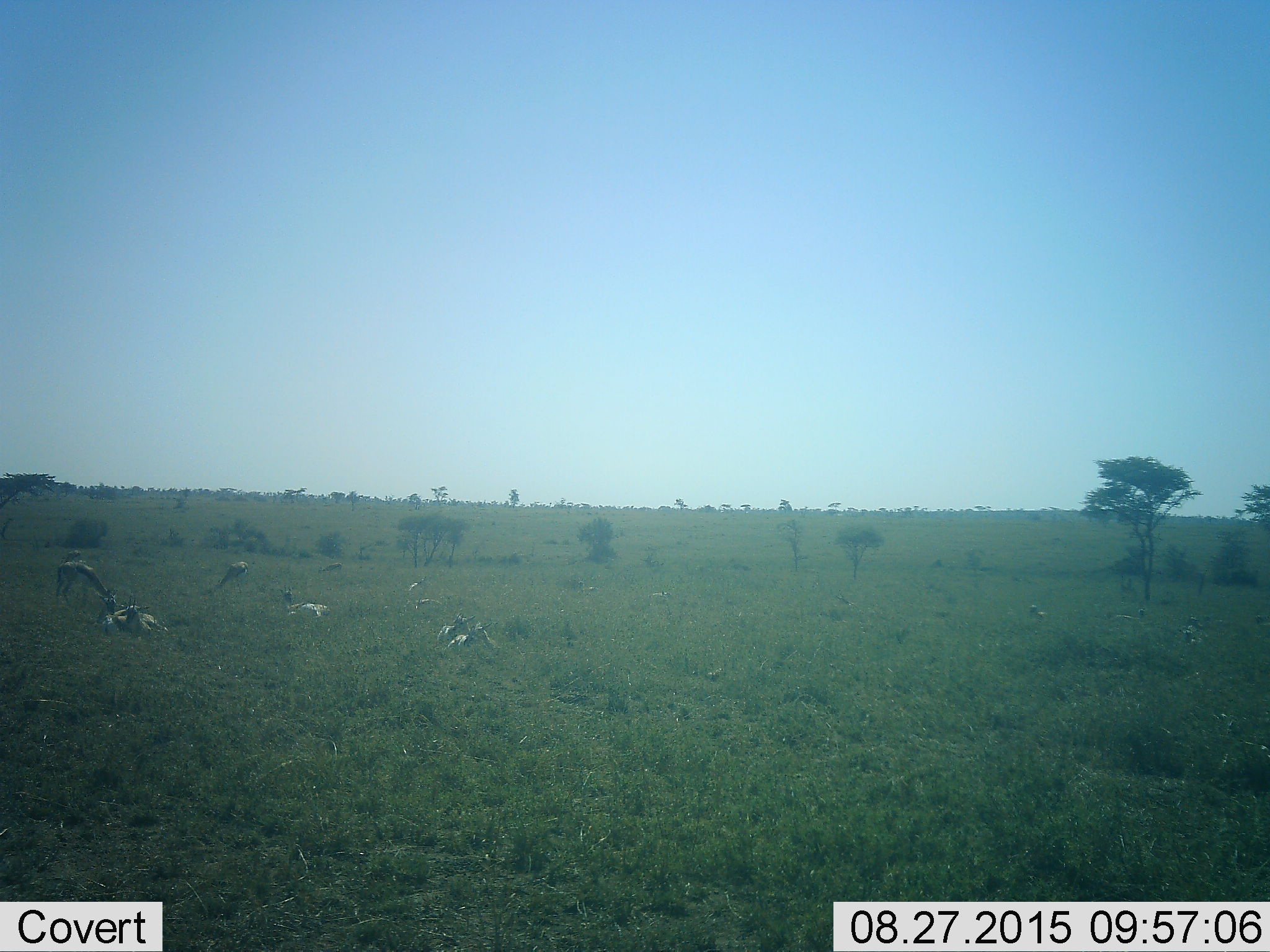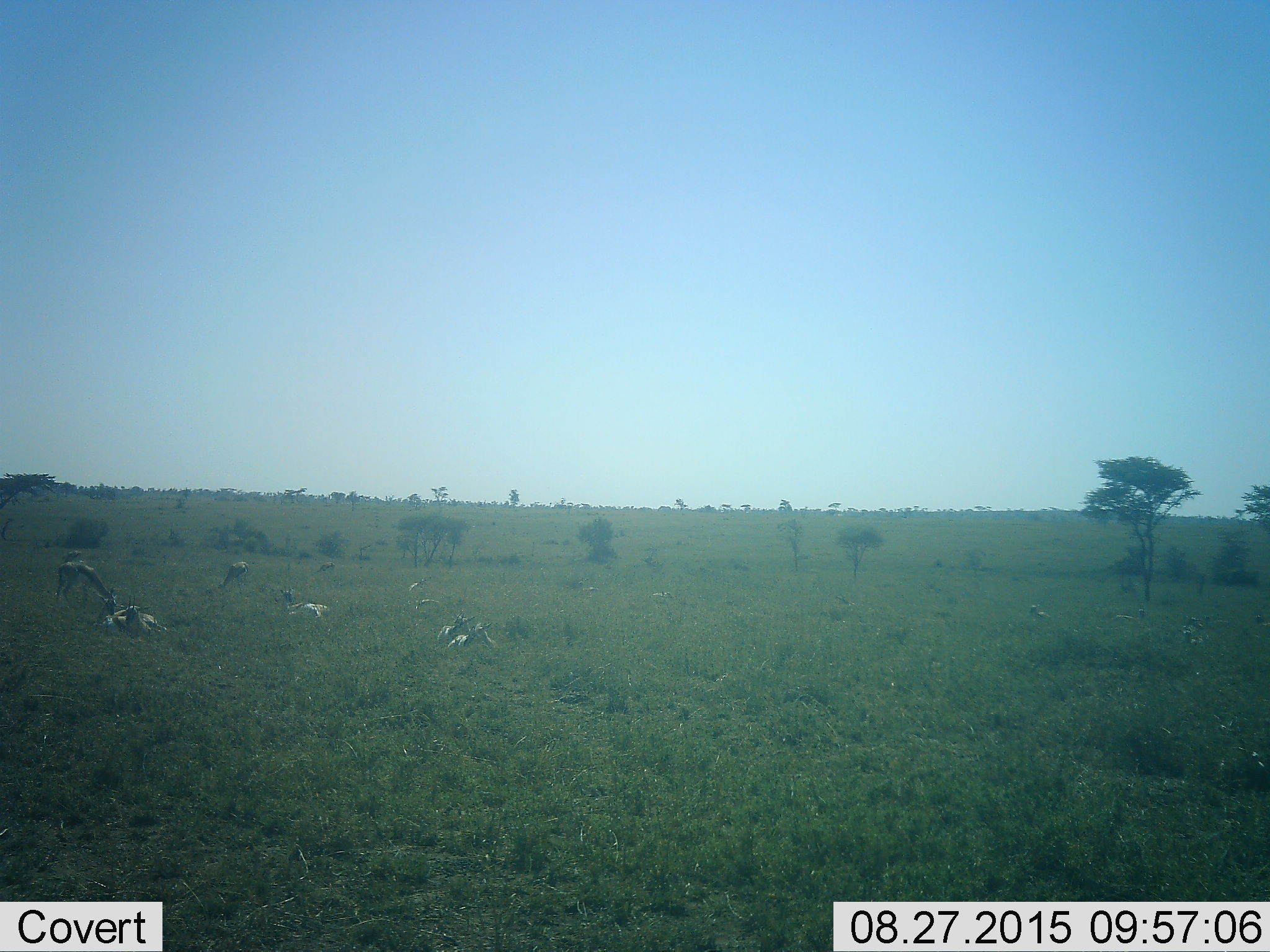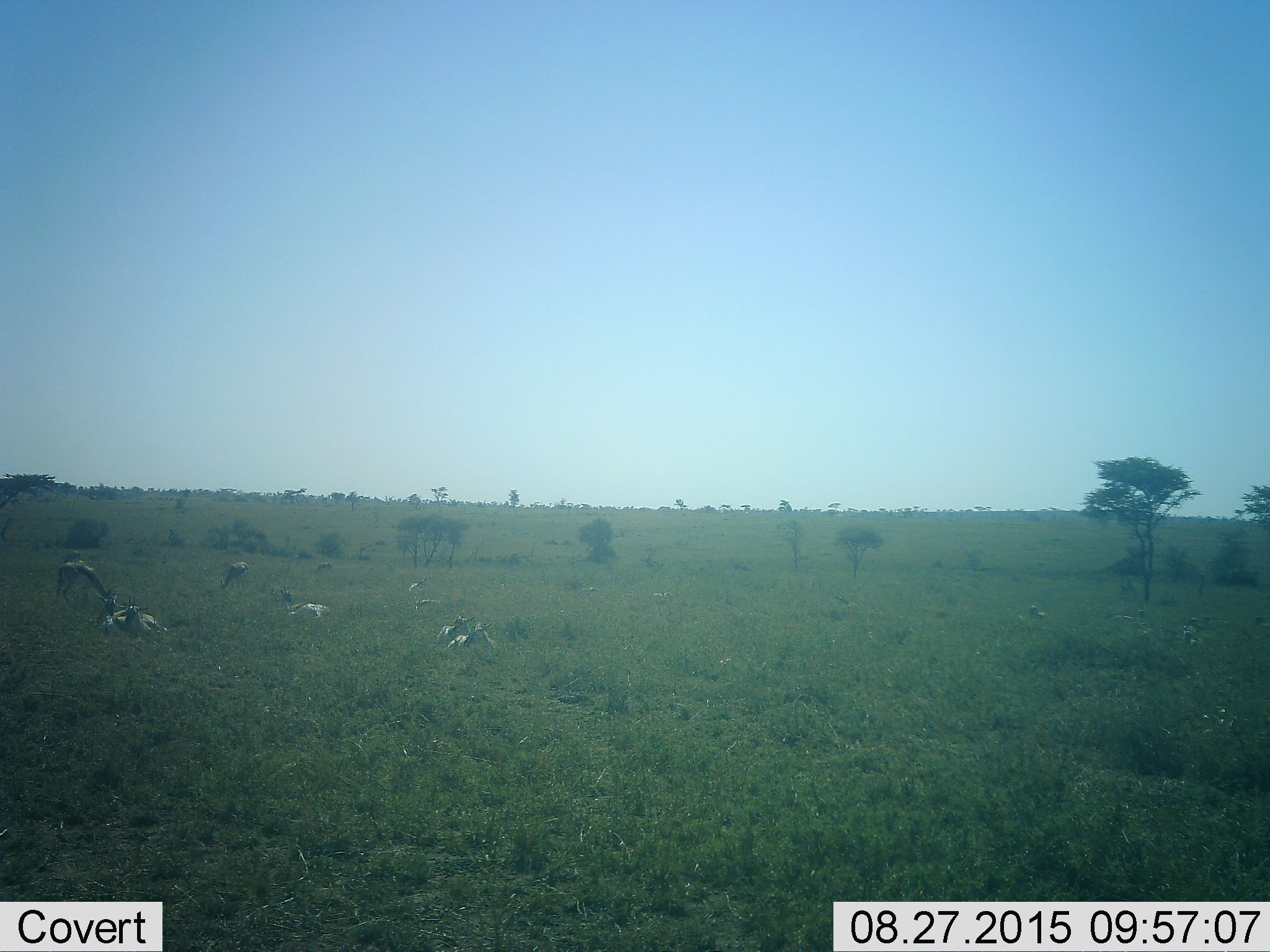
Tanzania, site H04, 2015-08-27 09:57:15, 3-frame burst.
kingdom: Animalia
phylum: Chordata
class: Mammalia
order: Artiodactyla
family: Bovidae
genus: Eudorcas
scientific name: Eudorcas thomsonii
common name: thomson's gazelle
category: gazellethomsons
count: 9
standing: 43%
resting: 100%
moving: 14%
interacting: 14%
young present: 0%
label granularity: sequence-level